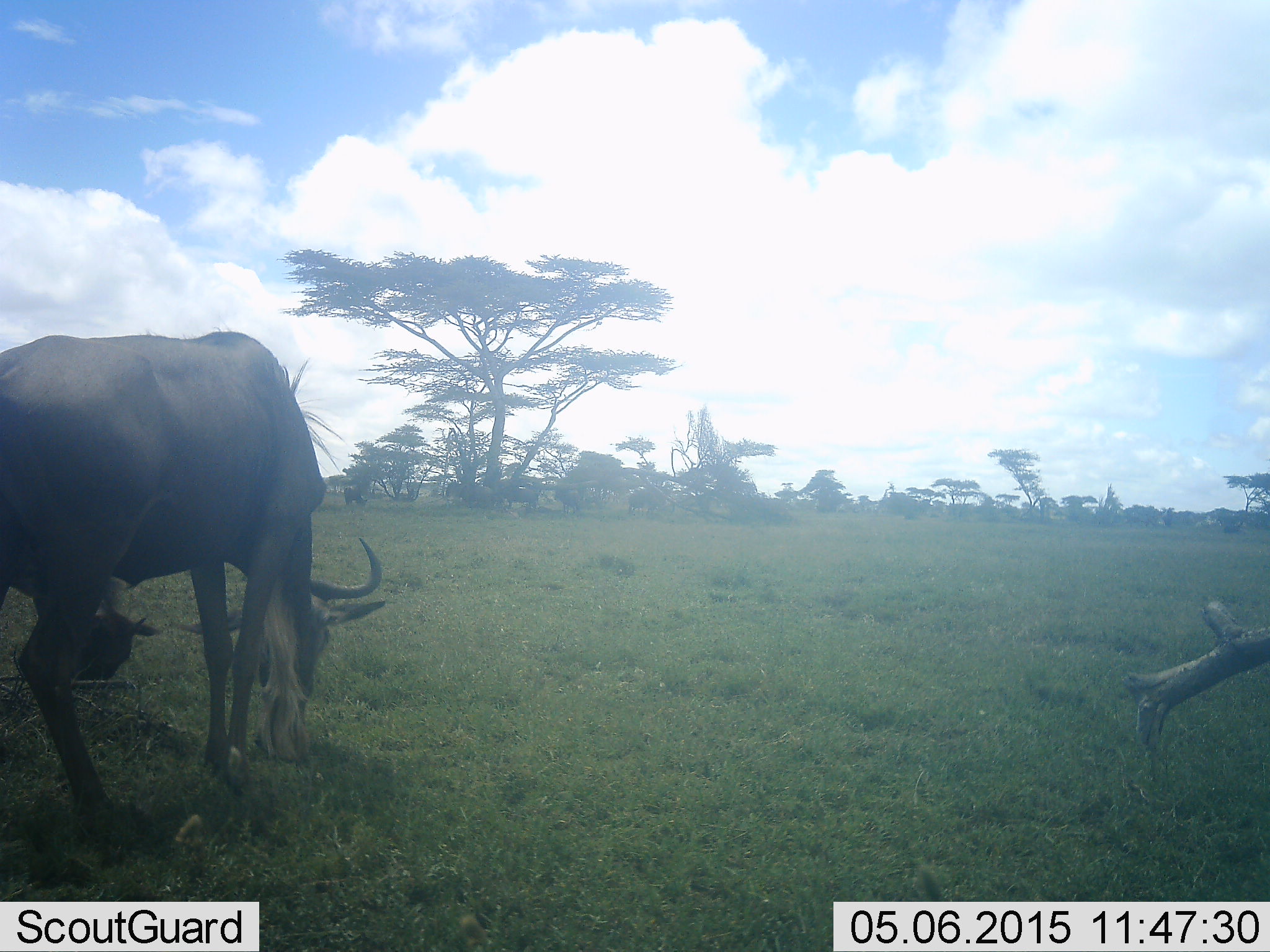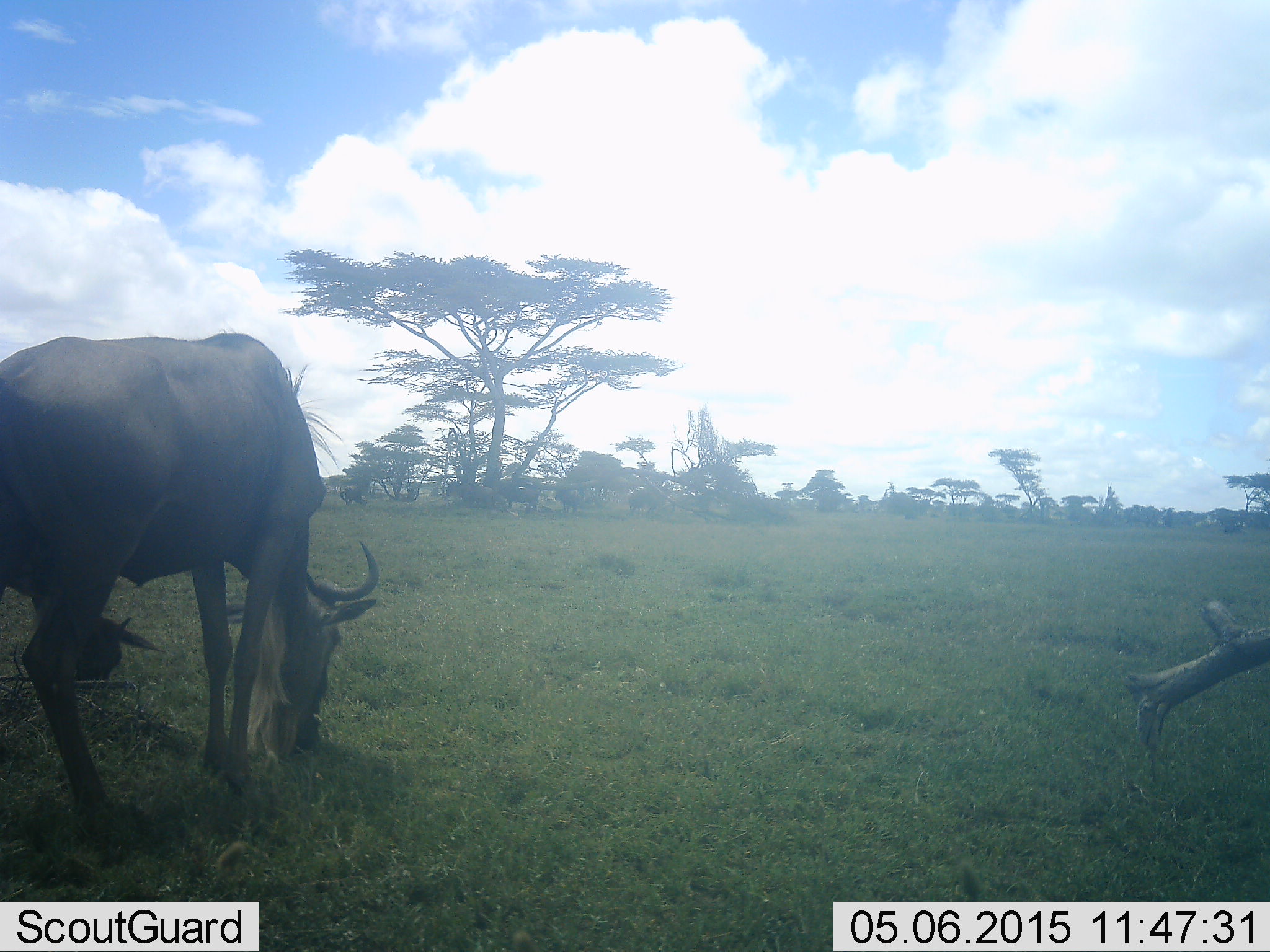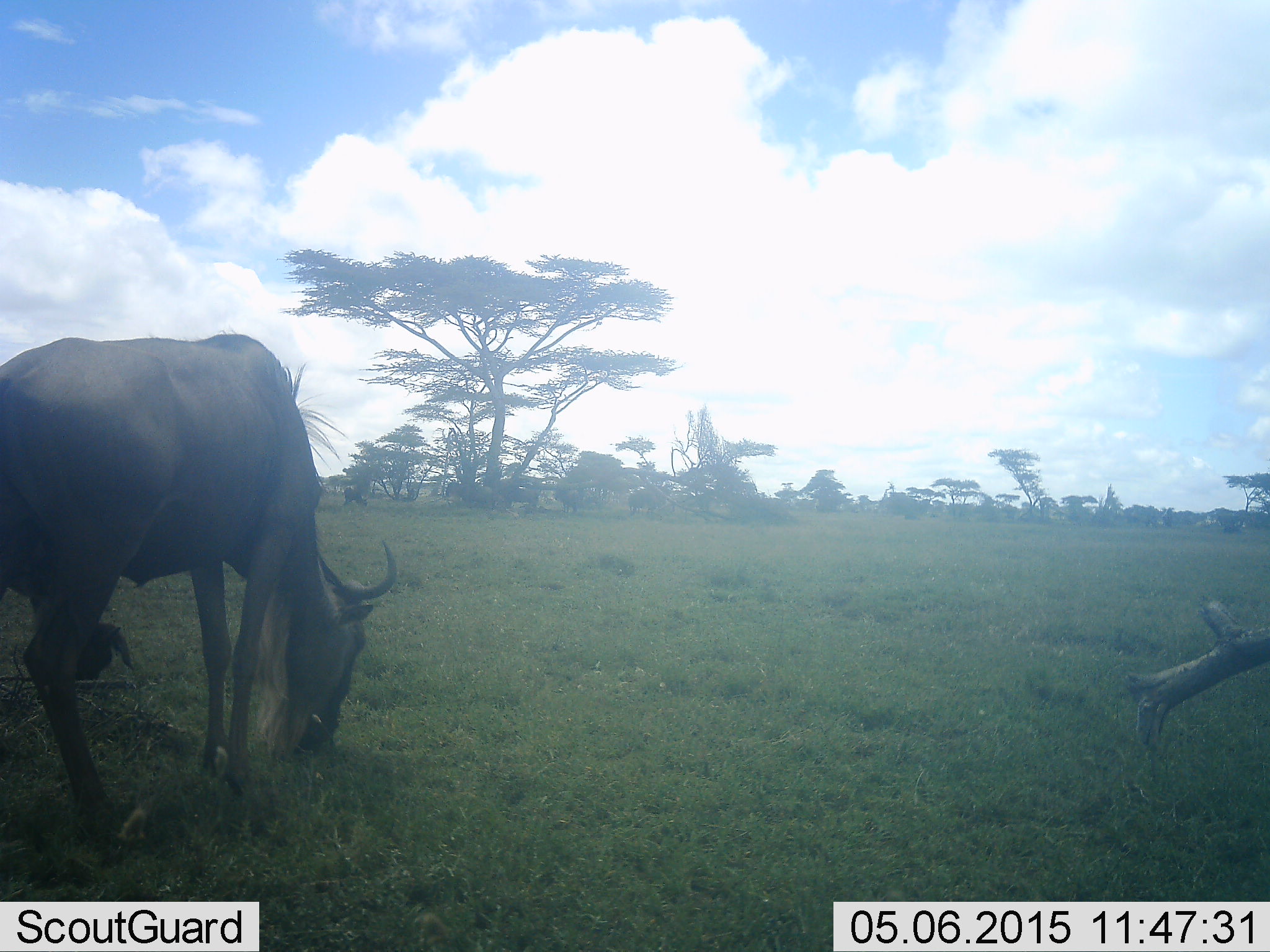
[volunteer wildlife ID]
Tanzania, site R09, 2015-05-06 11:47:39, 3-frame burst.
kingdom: Animalia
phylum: Chordata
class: Mammalia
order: Artiodactyla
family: Bovidae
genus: Connochaetes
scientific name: Connochaetes taurinus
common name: blue wildebeest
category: wildebeest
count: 2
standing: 20%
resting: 0%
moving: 0%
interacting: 0%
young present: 0%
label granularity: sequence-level